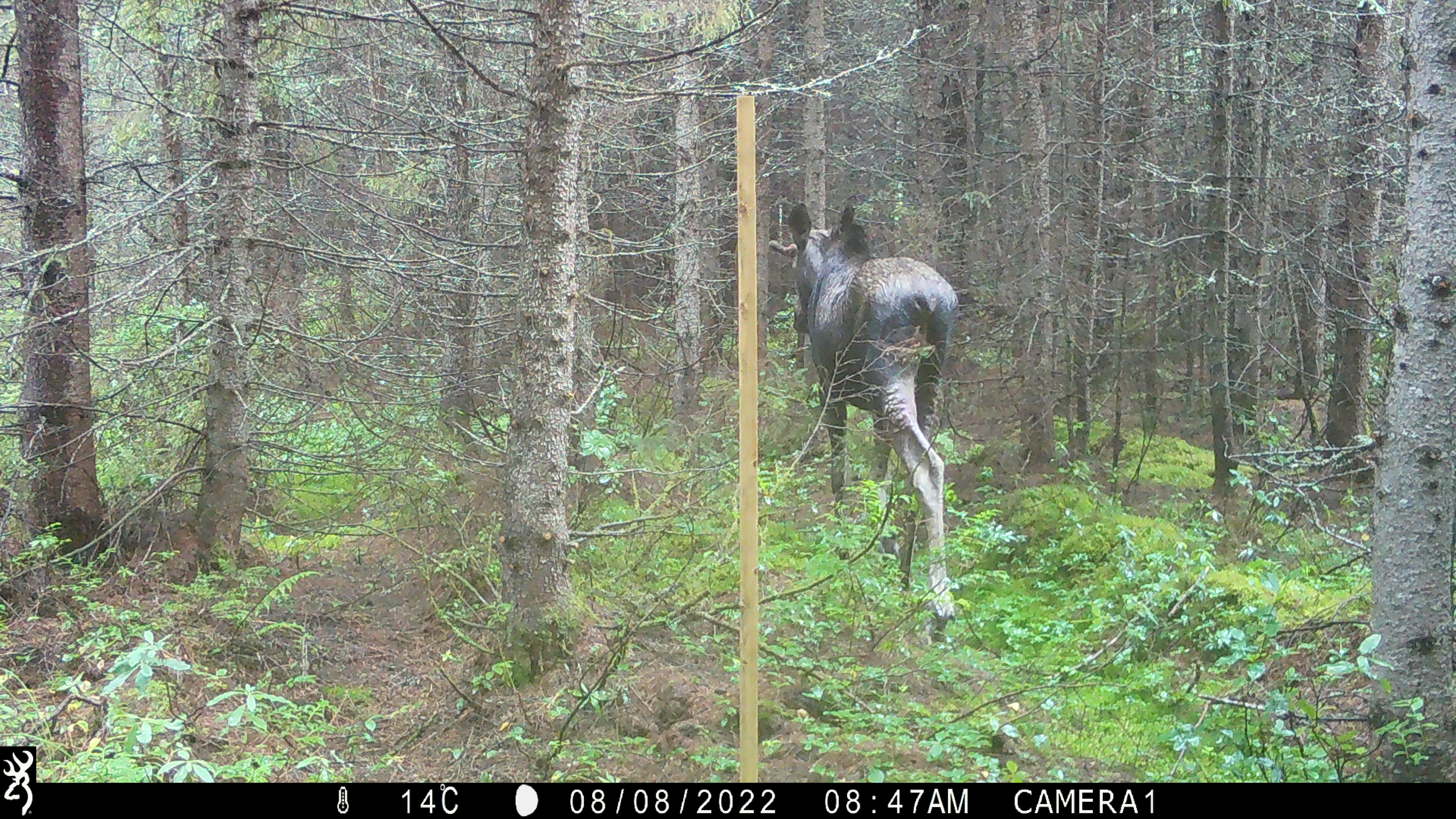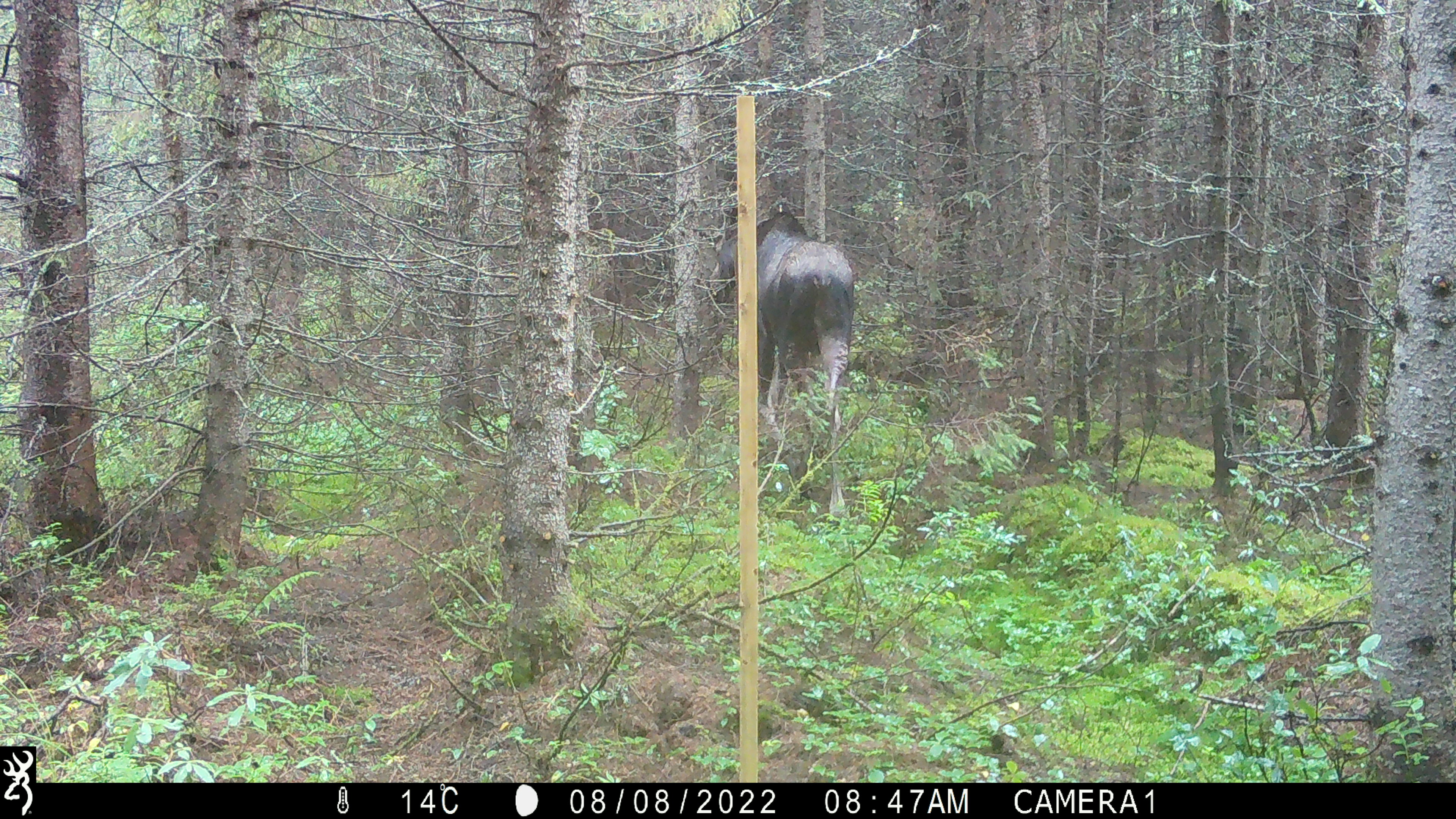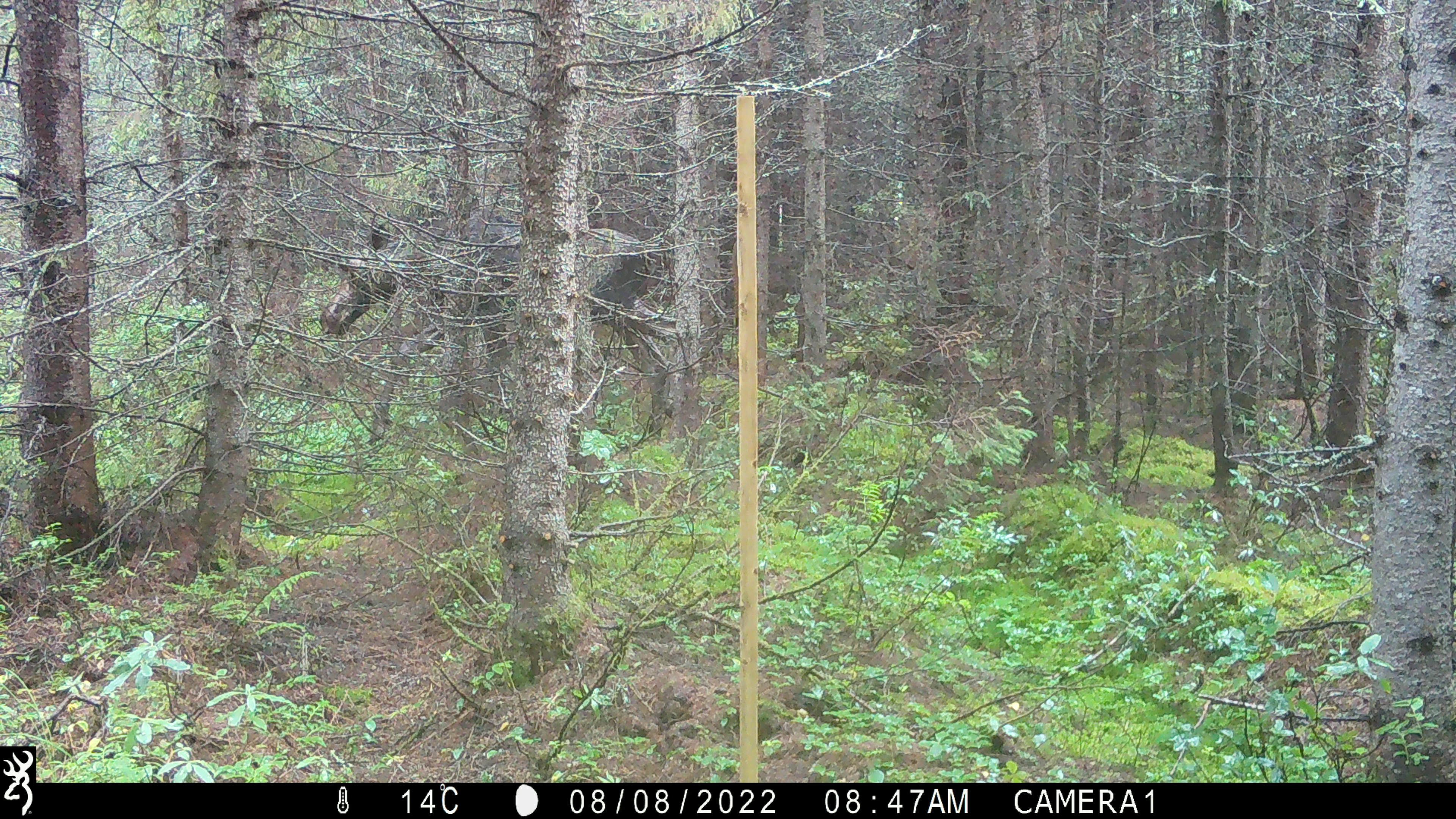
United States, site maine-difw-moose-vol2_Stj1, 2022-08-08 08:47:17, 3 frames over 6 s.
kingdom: Animalia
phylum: Chordata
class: Mammalia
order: Artiodactyla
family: Cervidae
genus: Alces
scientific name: Alces alces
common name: moose